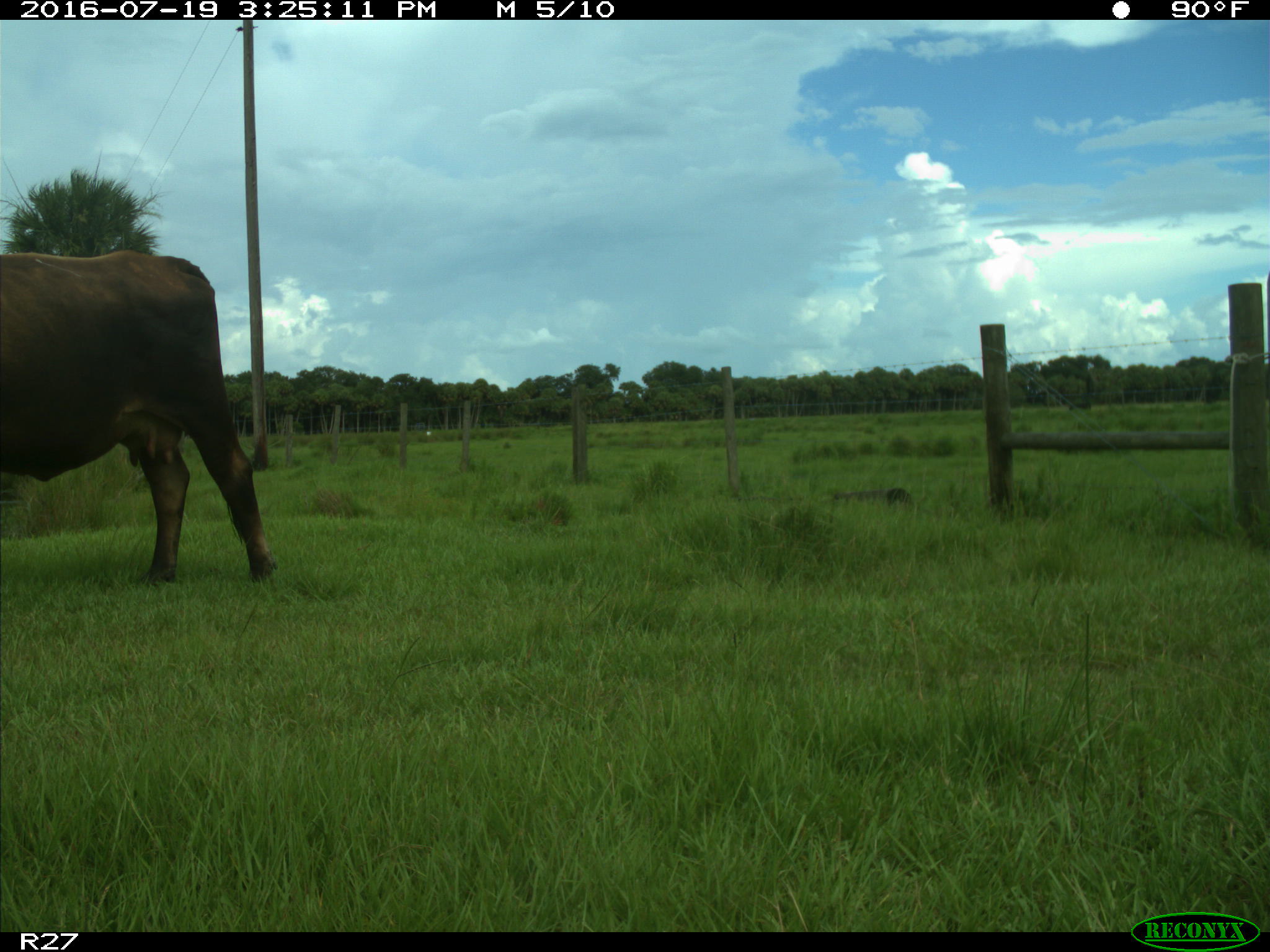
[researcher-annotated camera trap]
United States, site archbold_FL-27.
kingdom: Animalia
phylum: Chordata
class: Mammalia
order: Artiodactyla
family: Bovidae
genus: Bos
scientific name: Bos taurus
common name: domestic cow